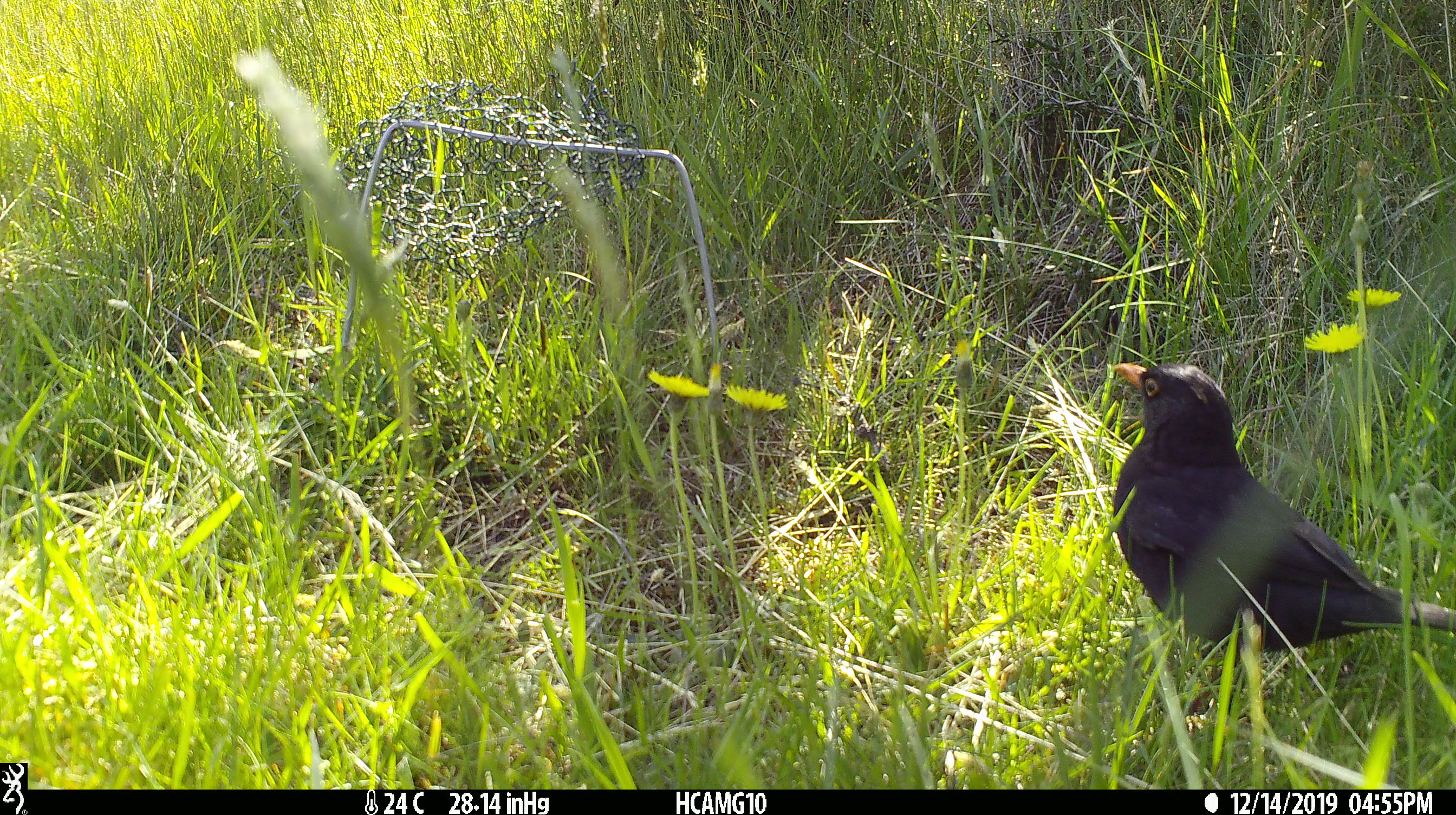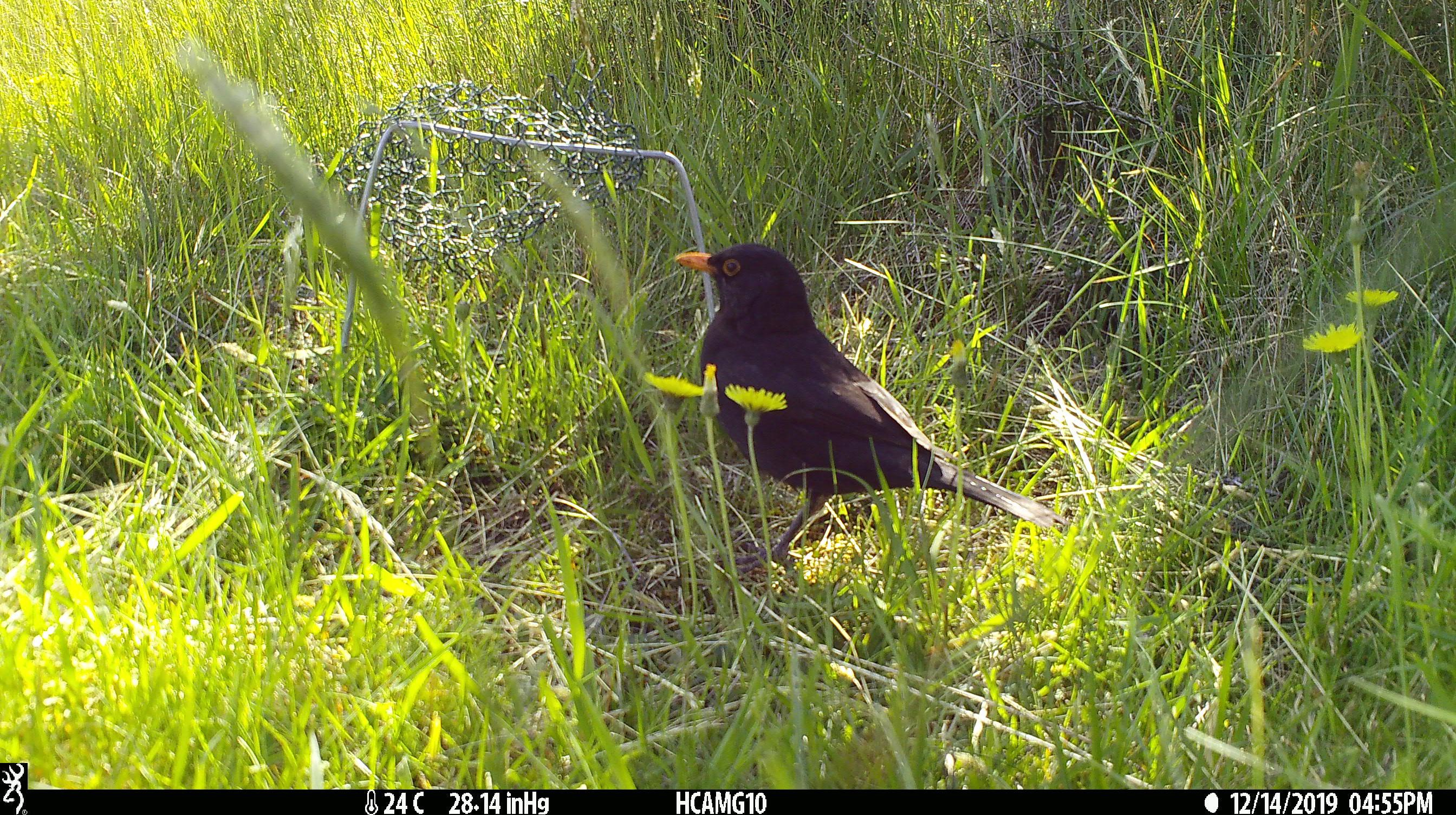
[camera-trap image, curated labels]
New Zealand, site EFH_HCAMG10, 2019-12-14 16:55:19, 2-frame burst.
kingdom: Animalia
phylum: Chordata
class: Aves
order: Passeriformes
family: Turdidae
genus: Turdus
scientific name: Turdus merula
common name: eurasian blackbird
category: blackbird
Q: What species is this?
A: Blackbird (eurasian blackbird) (Turdus merula).